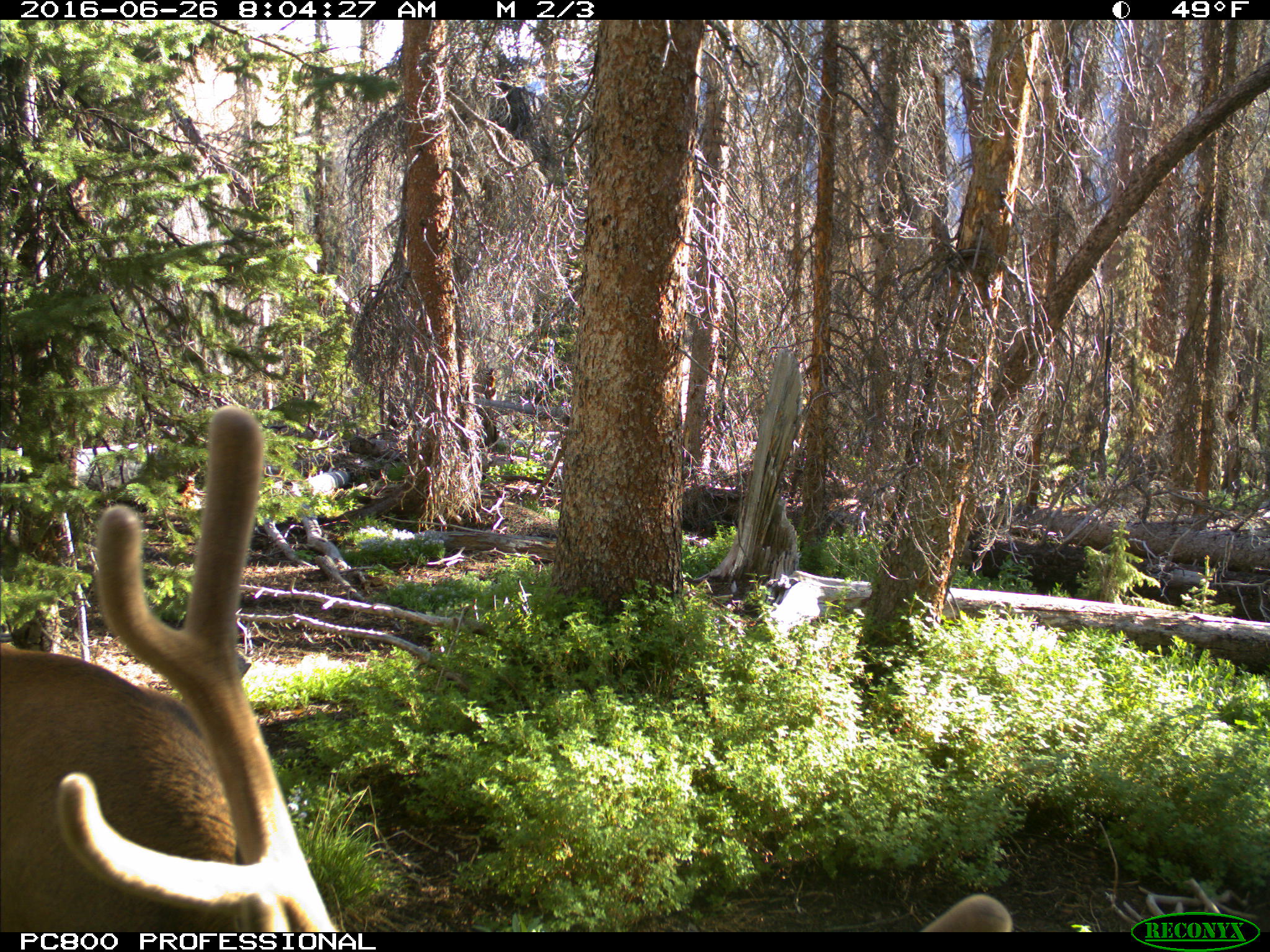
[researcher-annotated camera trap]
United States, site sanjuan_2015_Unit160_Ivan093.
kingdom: Animalia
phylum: Chordata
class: Mammalia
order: Artiodactyla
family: Cervidae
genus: Cervus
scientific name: Cervus elaphus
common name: red deer